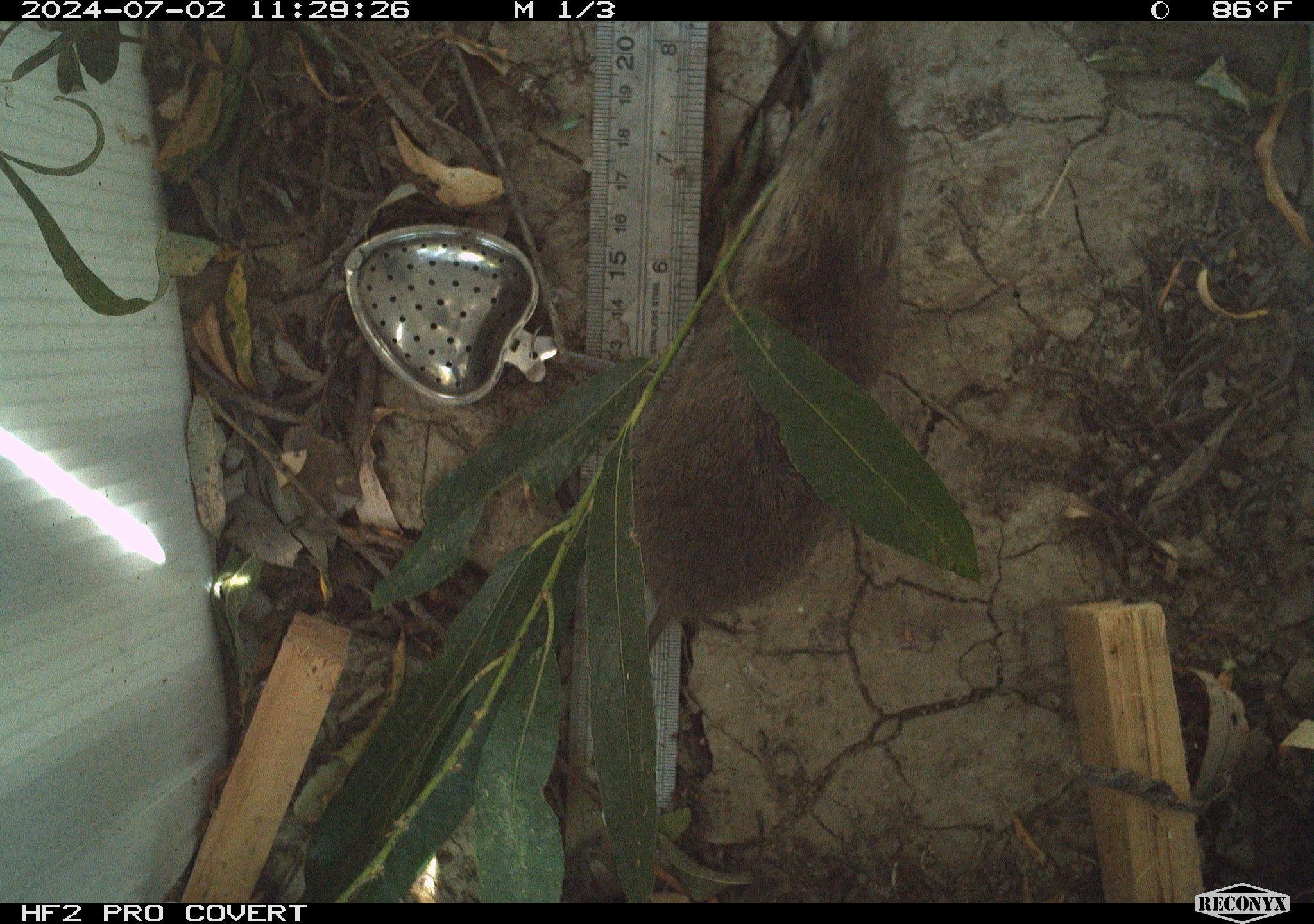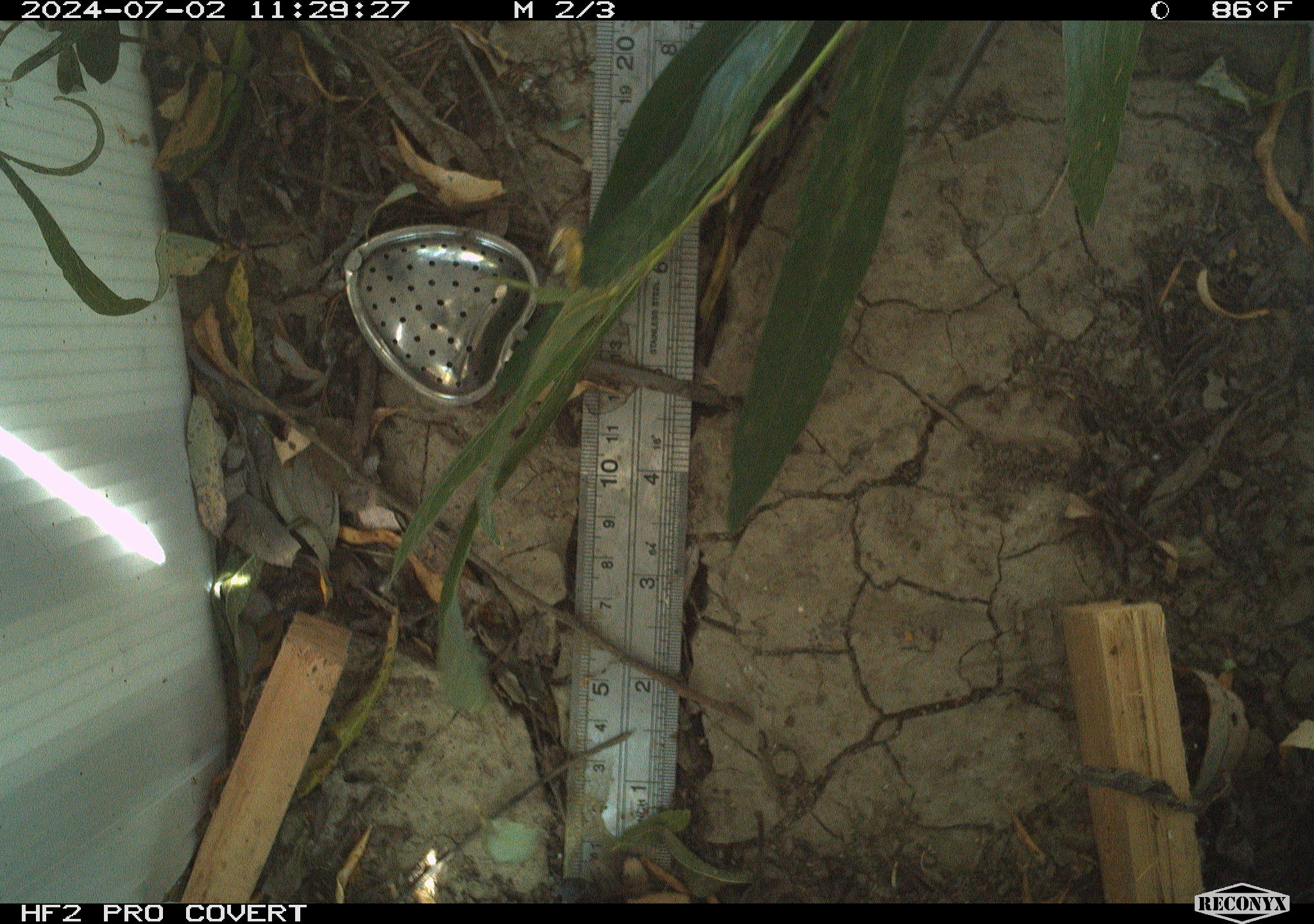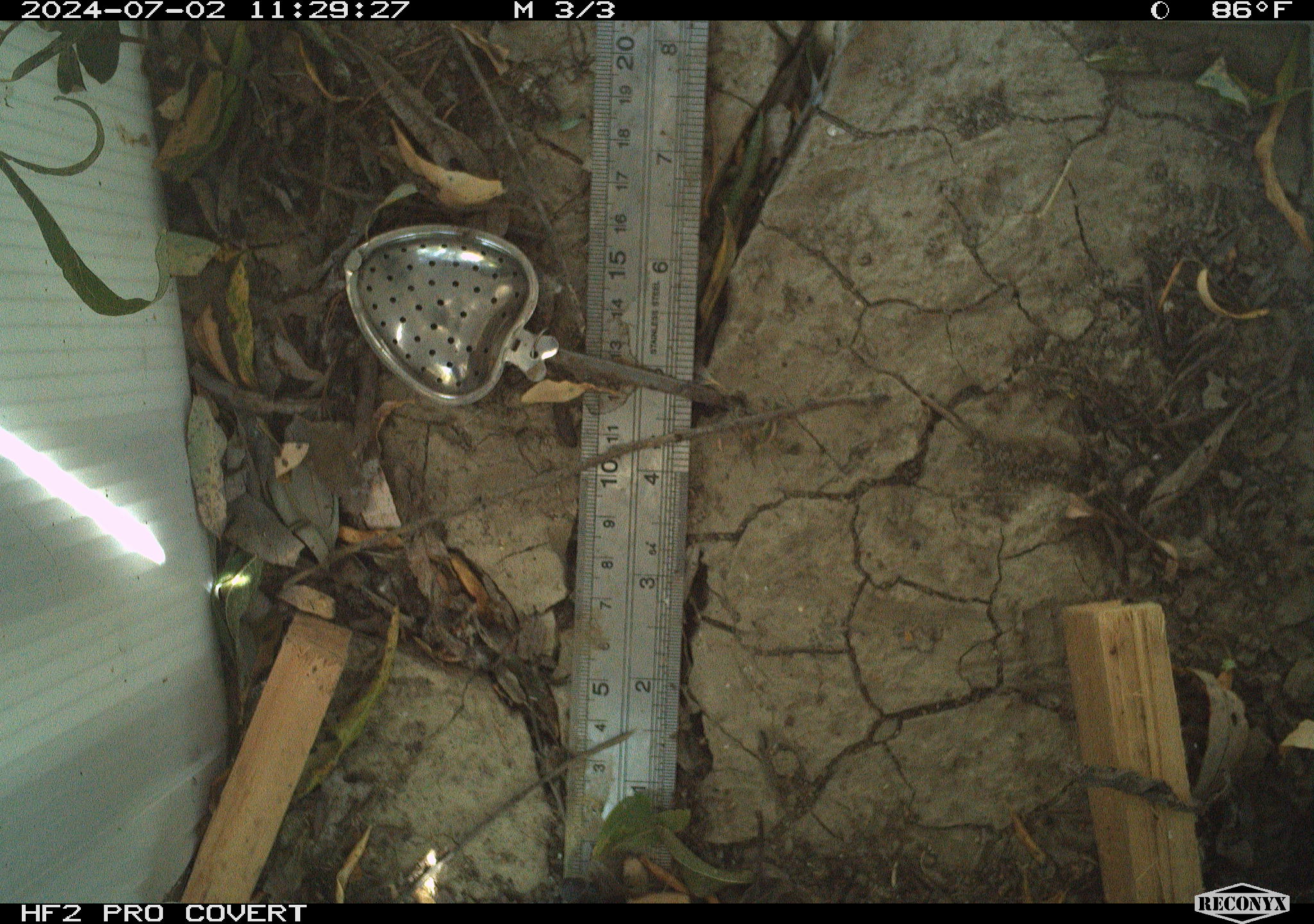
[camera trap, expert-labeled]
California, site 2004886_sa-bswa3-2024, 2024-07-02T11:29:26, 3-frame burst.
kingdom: Animalia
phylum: Chordata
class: Mammalia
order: Rodentia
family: Cricetidae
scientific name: Arvicolinae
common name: voles, lemmings, and muskrats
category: arvicolinae subfamily